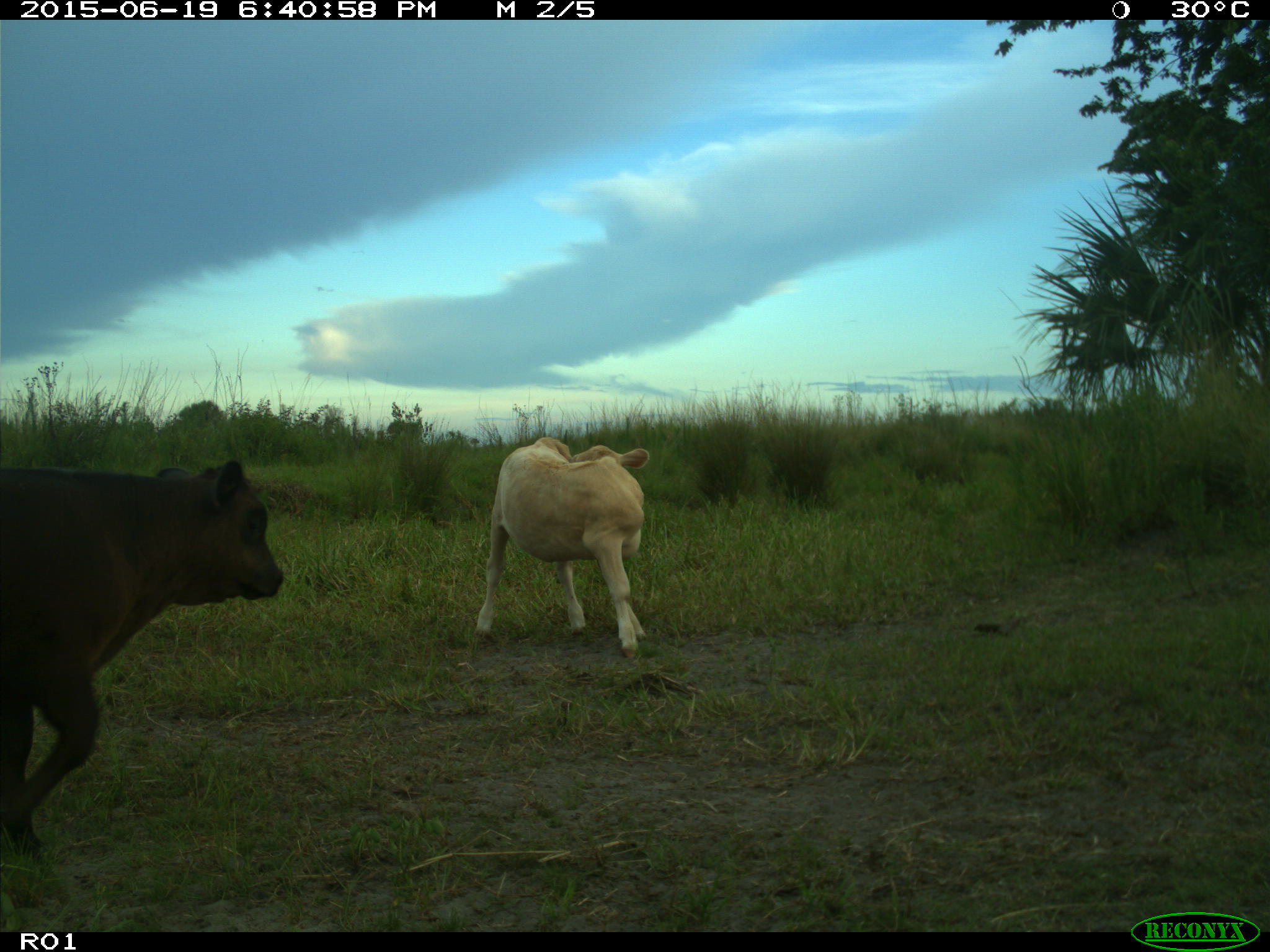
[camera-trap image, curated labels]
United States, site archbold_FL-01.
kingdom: Animalia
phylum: Chordata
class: Mammalia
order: Artiodactyla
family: Bovidae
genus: Bos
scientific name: Bos taurus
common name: domestic cow